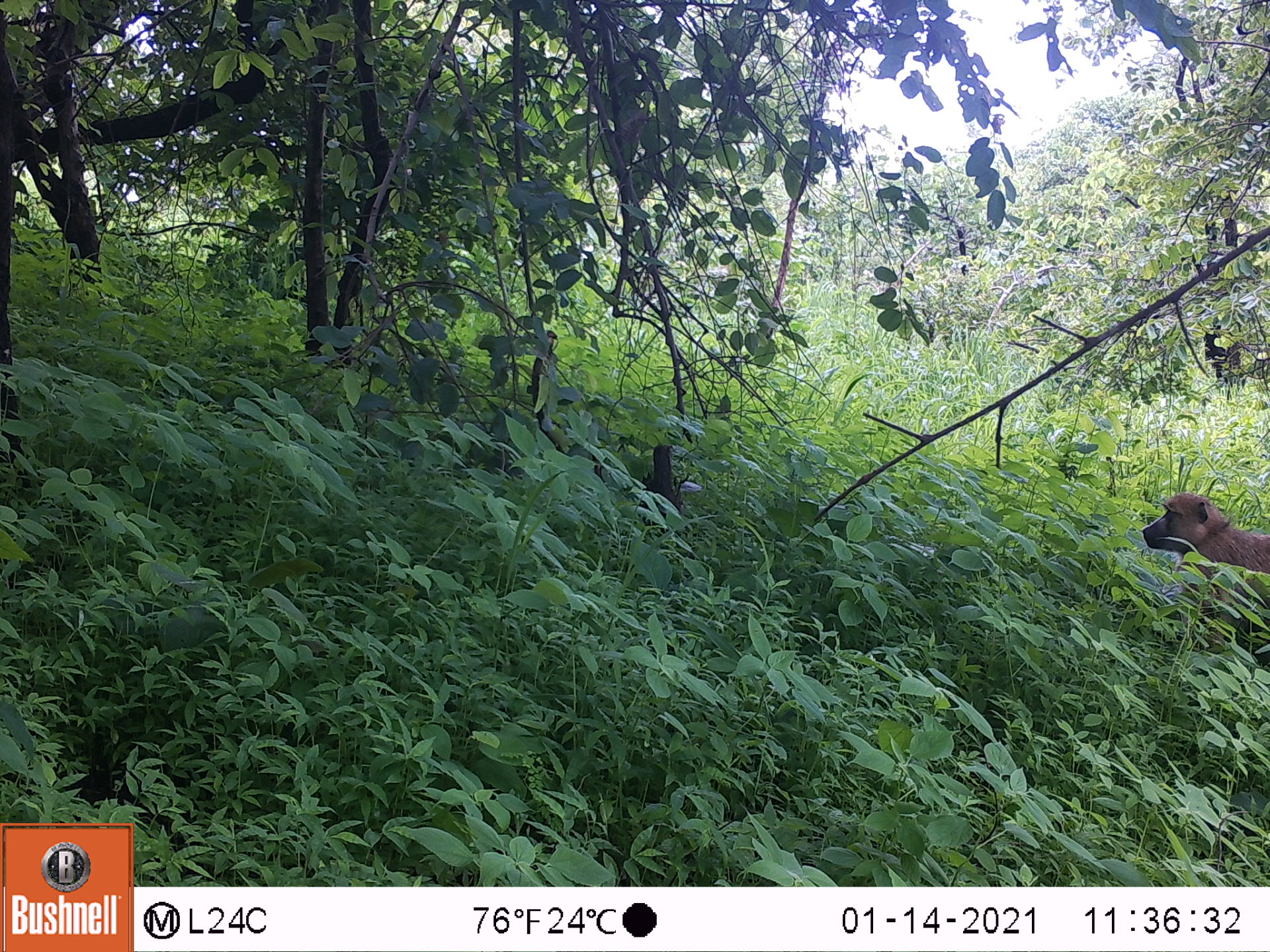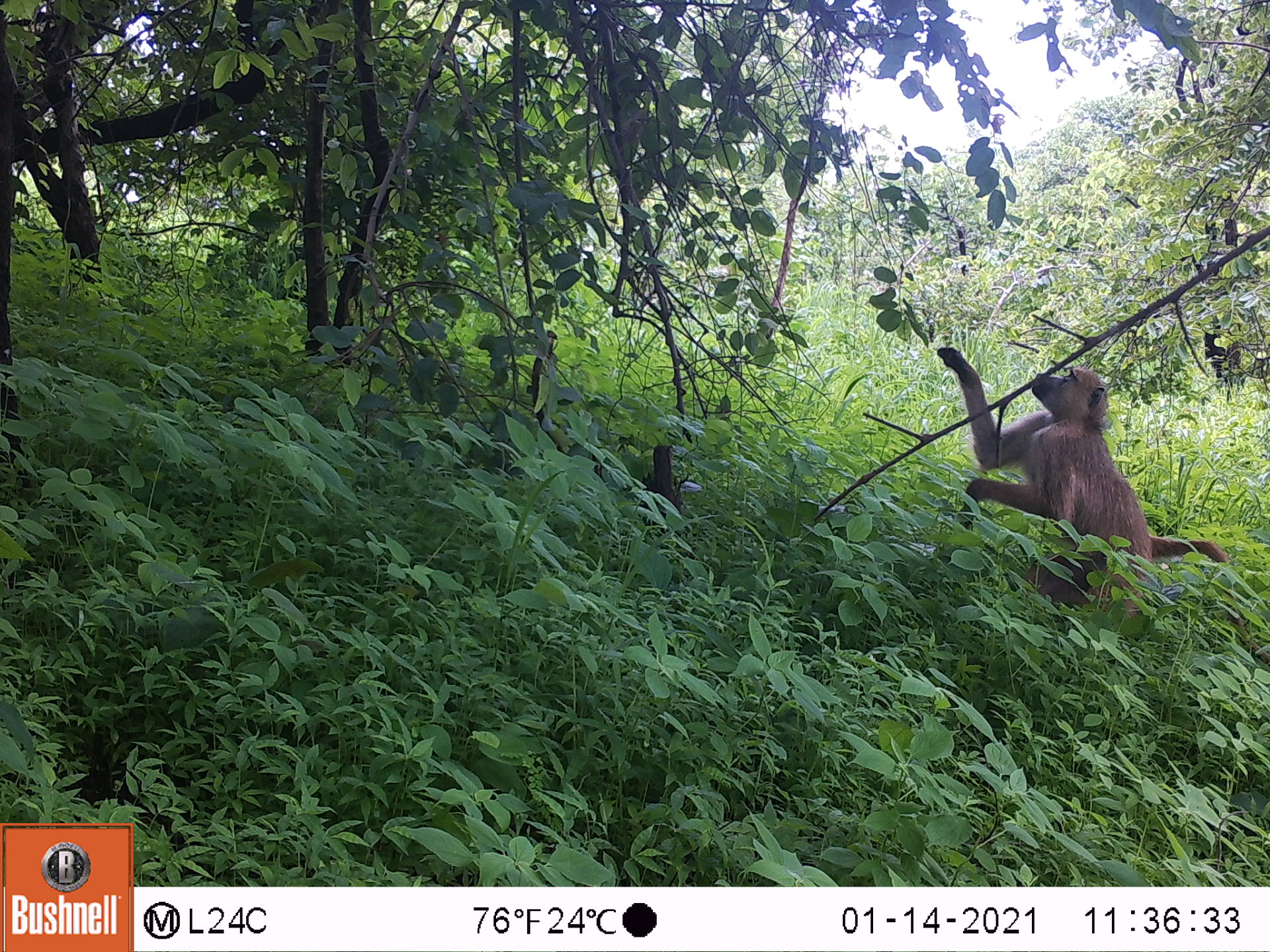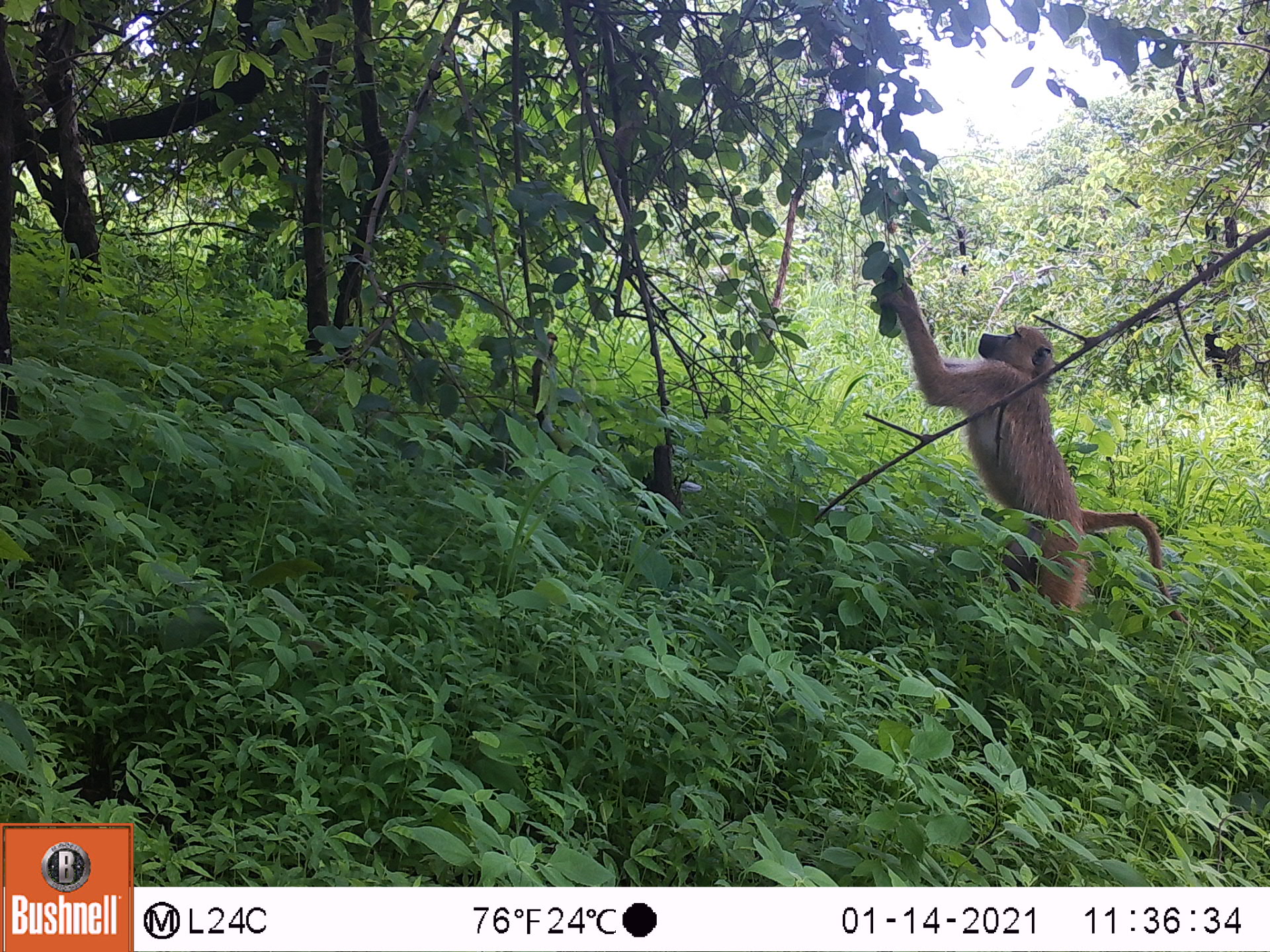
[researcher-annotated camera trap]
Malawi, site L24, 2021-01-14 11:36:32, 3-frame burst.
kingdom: Animalia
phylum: Chordata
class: Mammalia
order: Primates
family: Cercopithecidae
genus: Papio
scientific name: Papio cynocephalus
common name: yellow baboon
Yellow baboon (Papio cynocephalus), count 1.